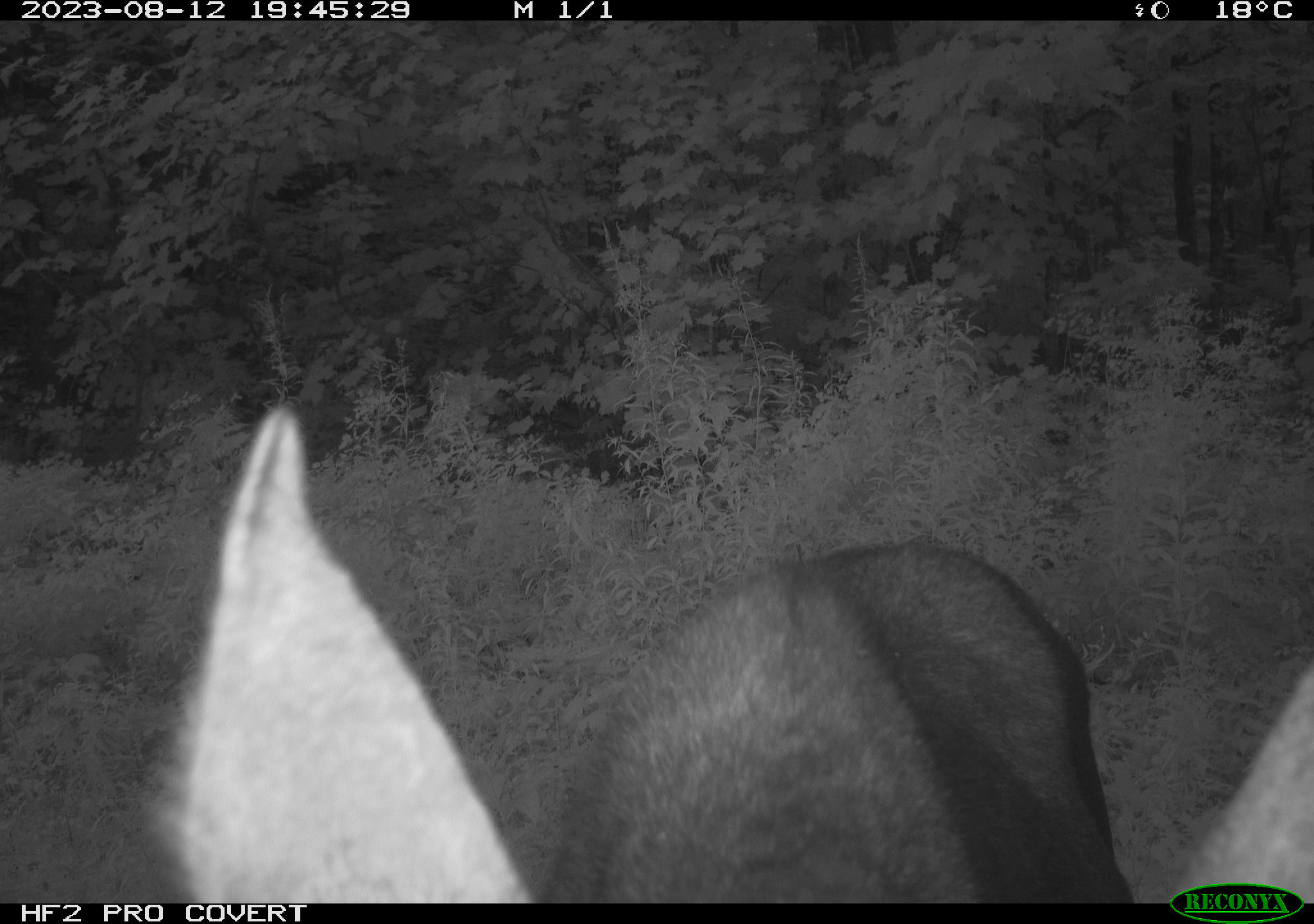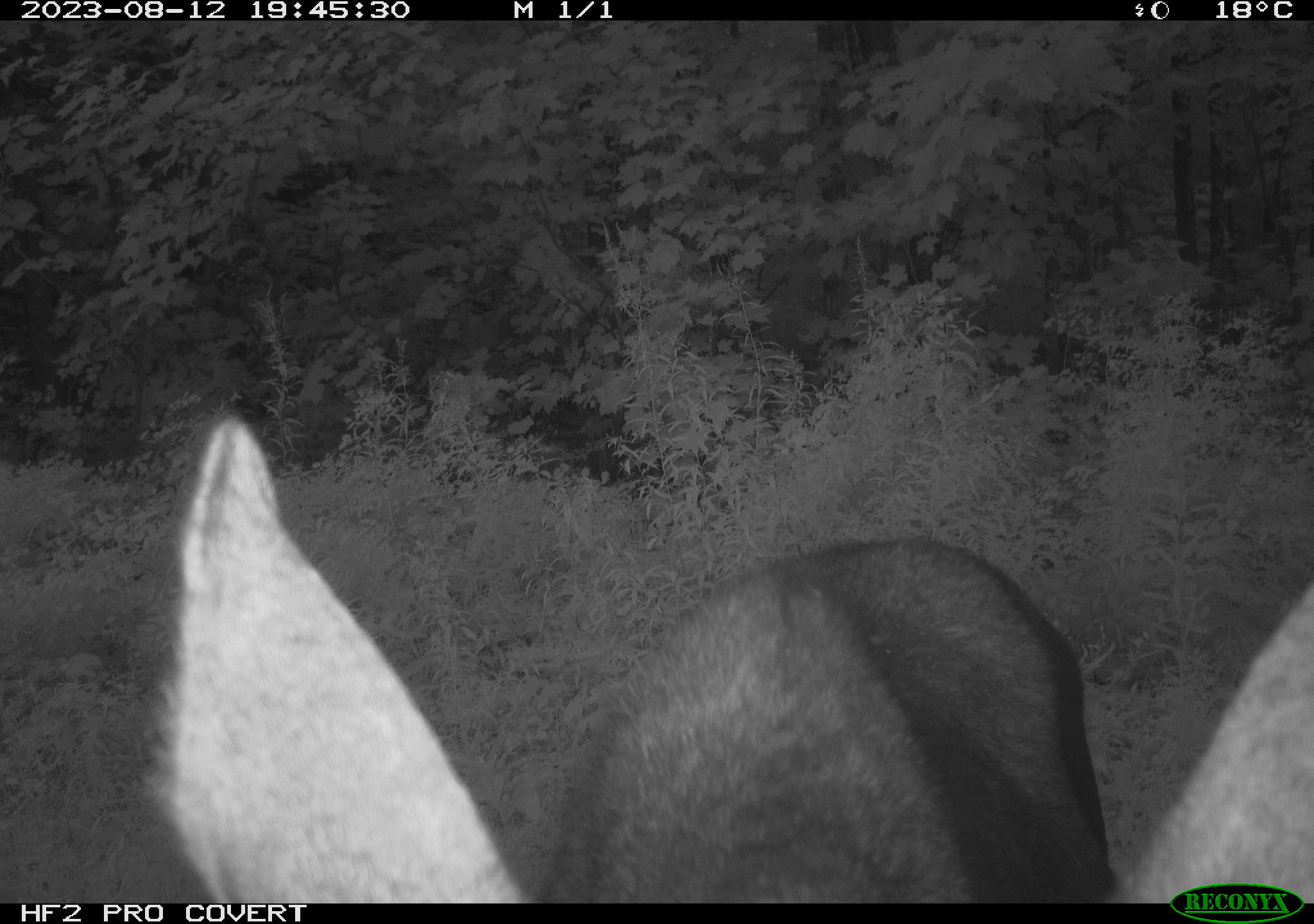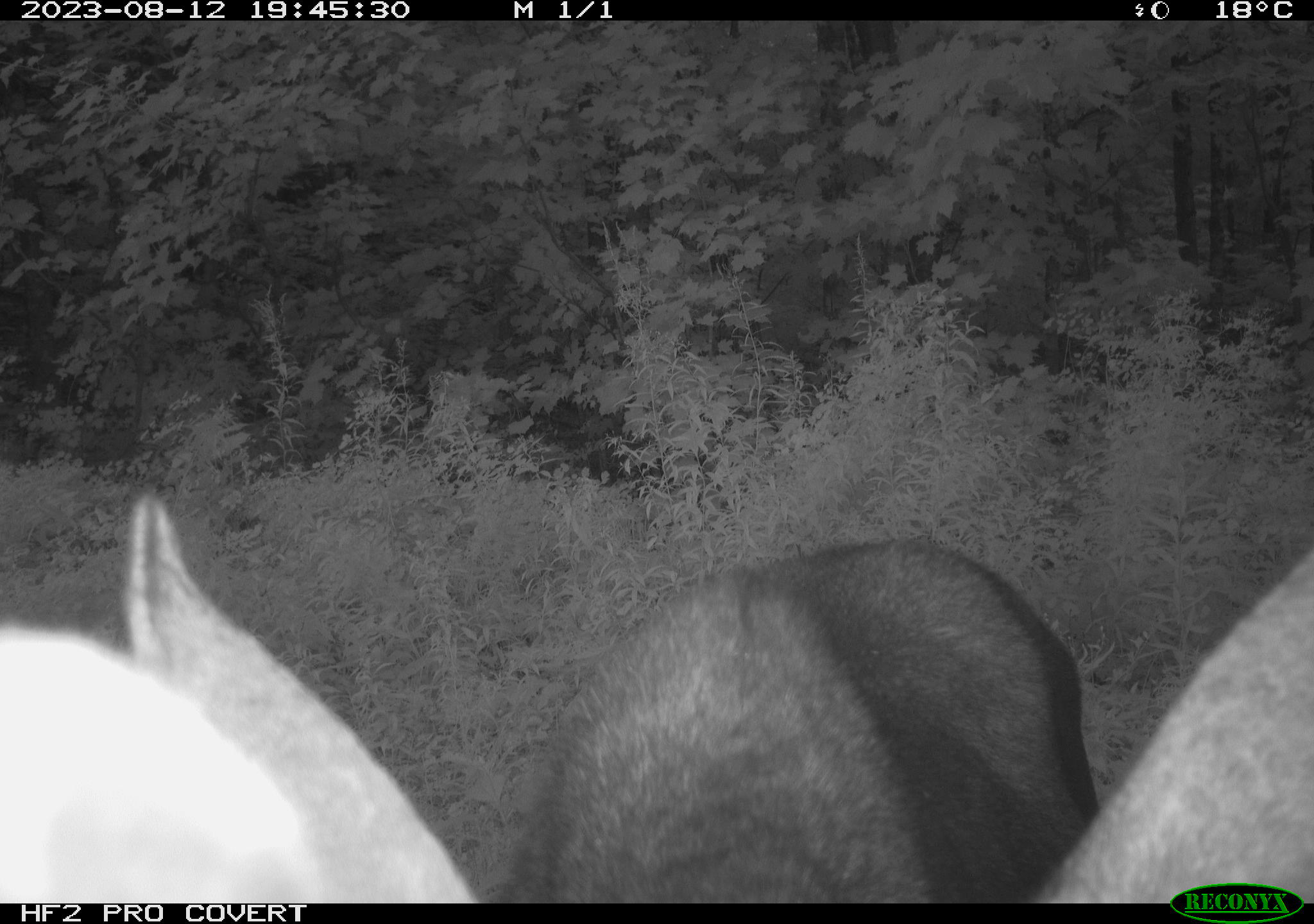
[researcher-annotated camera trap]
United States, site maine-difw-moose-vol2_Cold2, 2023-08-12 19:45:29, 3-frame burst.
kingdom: Animalia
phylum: Chordata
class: Mammalia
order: Artiodactyla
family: Cervidae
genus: Alces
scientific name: Alces alces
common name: moose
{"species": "moose (Alces alces)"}